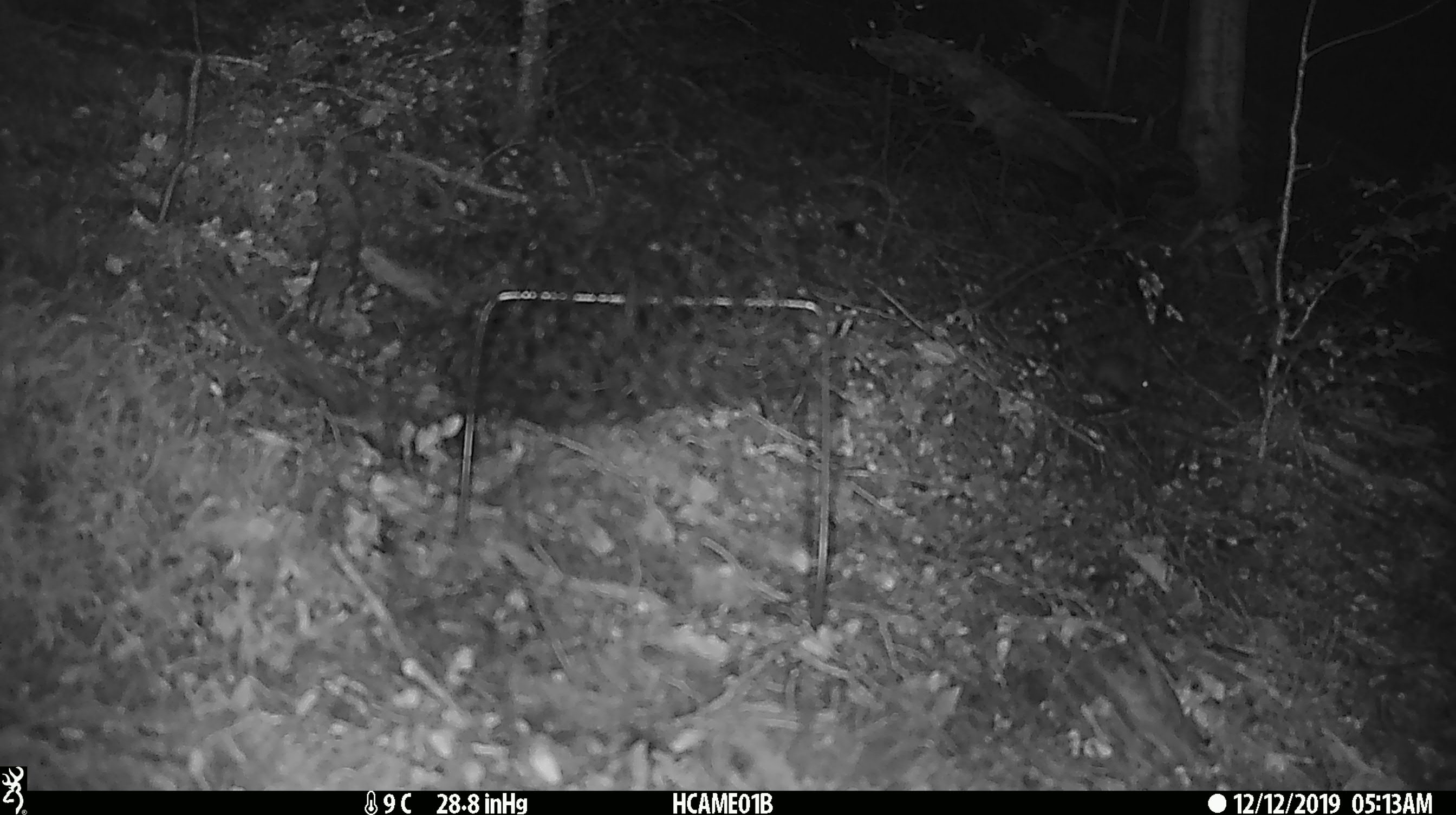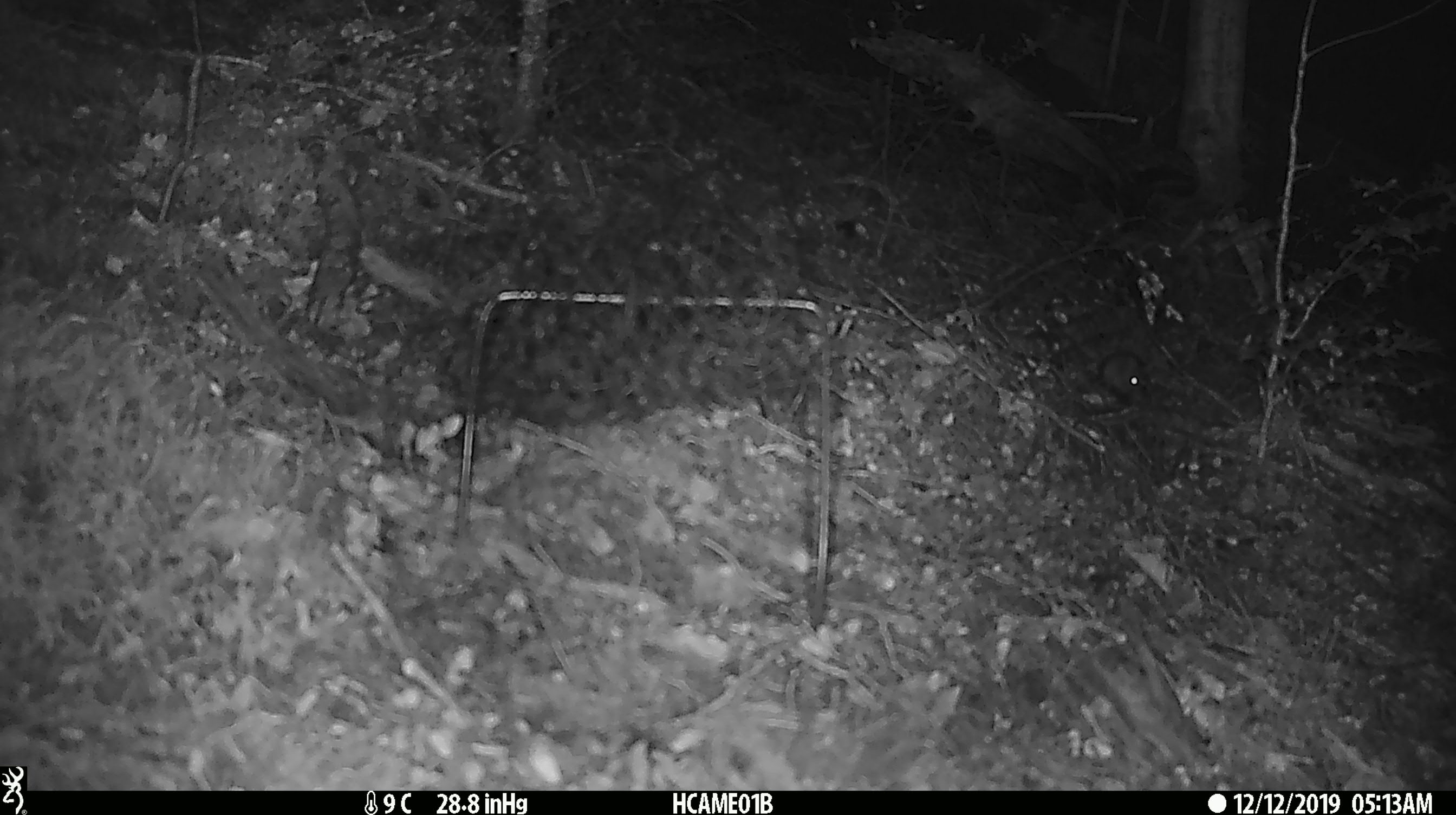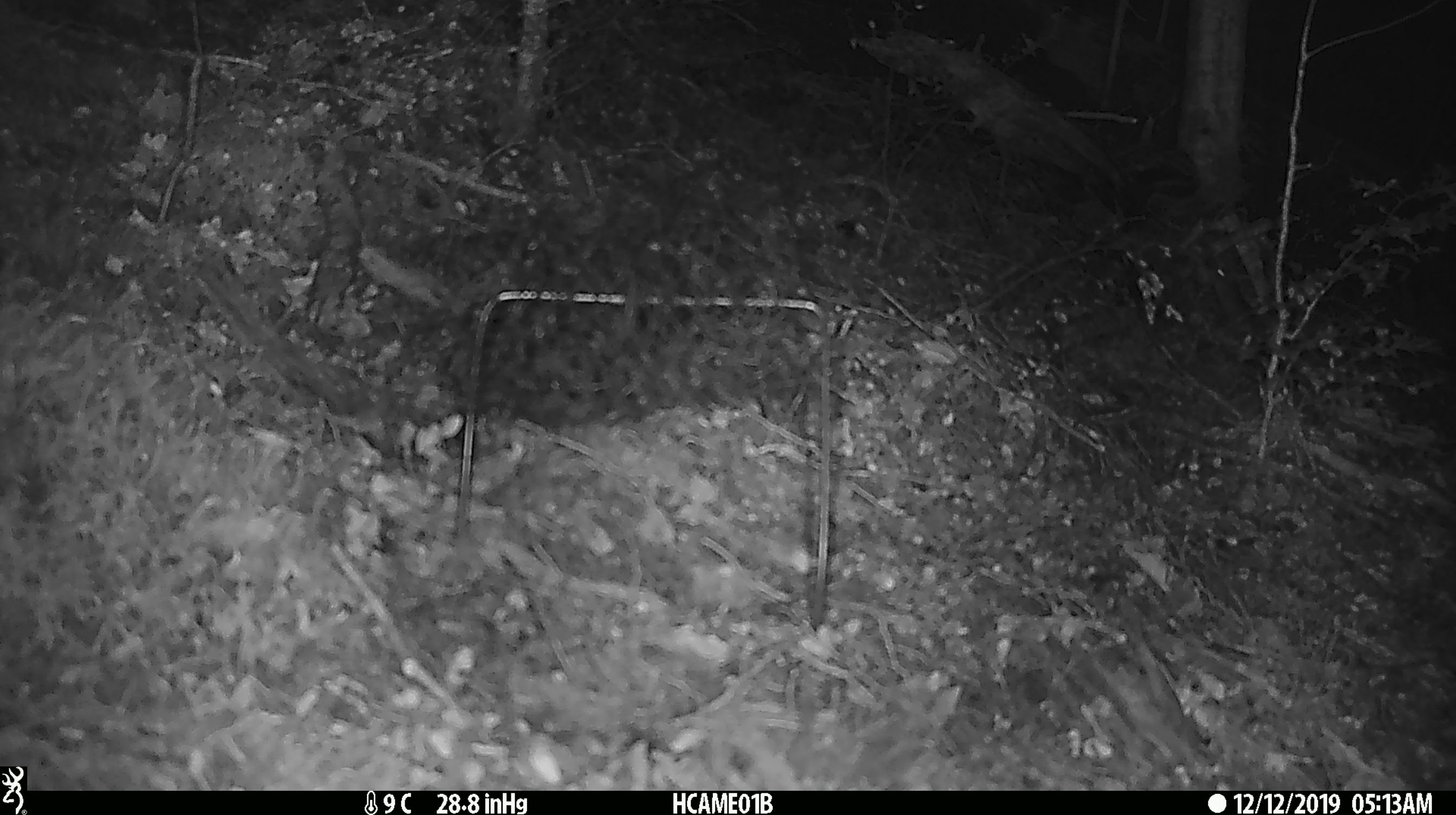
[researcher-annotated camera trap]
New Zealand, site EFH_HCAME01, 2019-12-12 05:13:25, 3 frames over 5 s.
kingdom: Animalia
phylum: Chordata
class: Mammalia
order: Rodentia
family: Muridae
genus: Mus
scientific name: Mus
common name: mouse